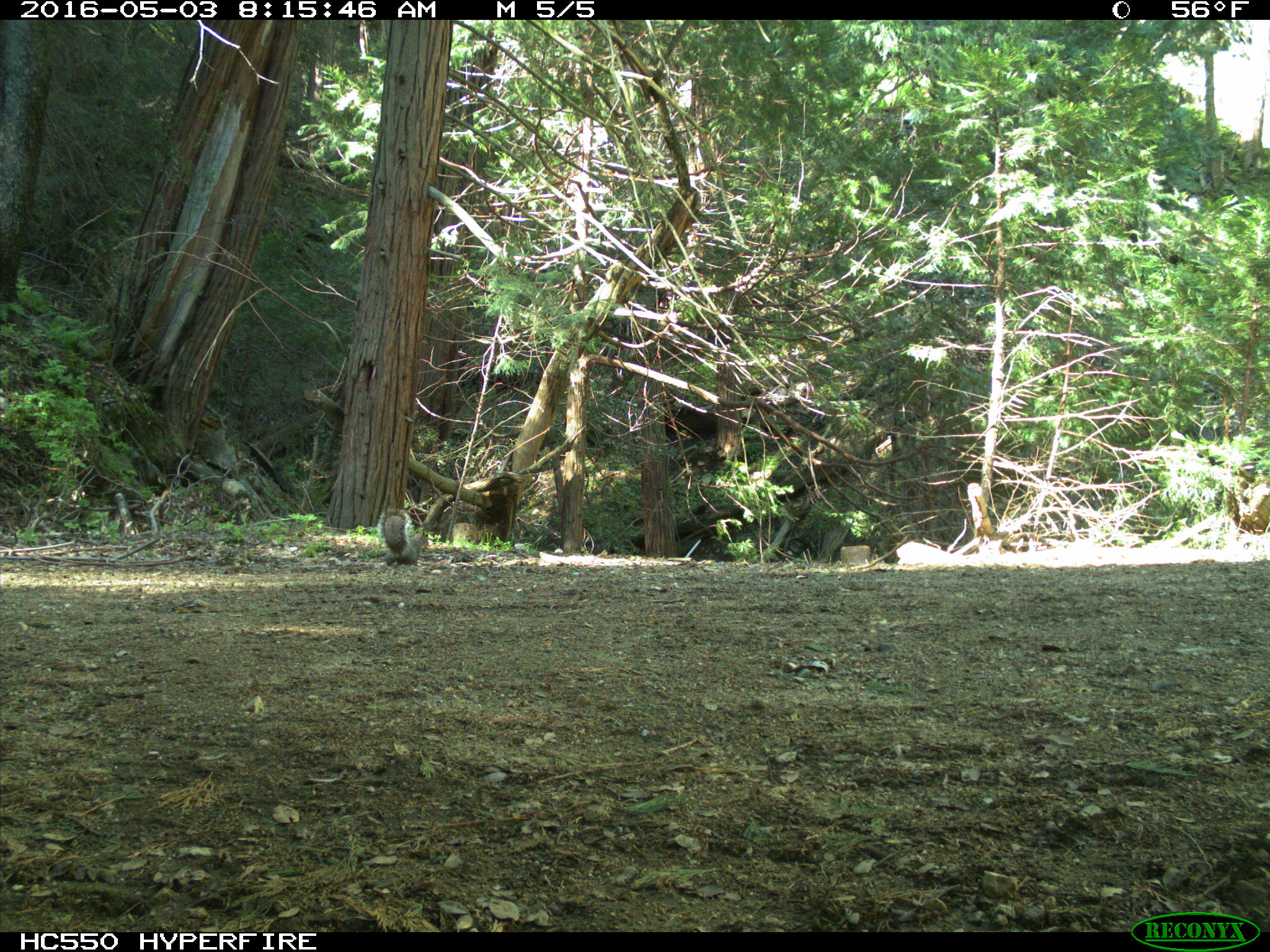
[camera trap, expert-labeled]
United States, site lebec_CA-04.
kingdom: Animalia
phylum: Chordata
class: Mammalia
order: Rodentia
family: Sciuridae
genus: Sciurus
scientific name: Sciurus carolinensis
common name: eastern gray squirrel